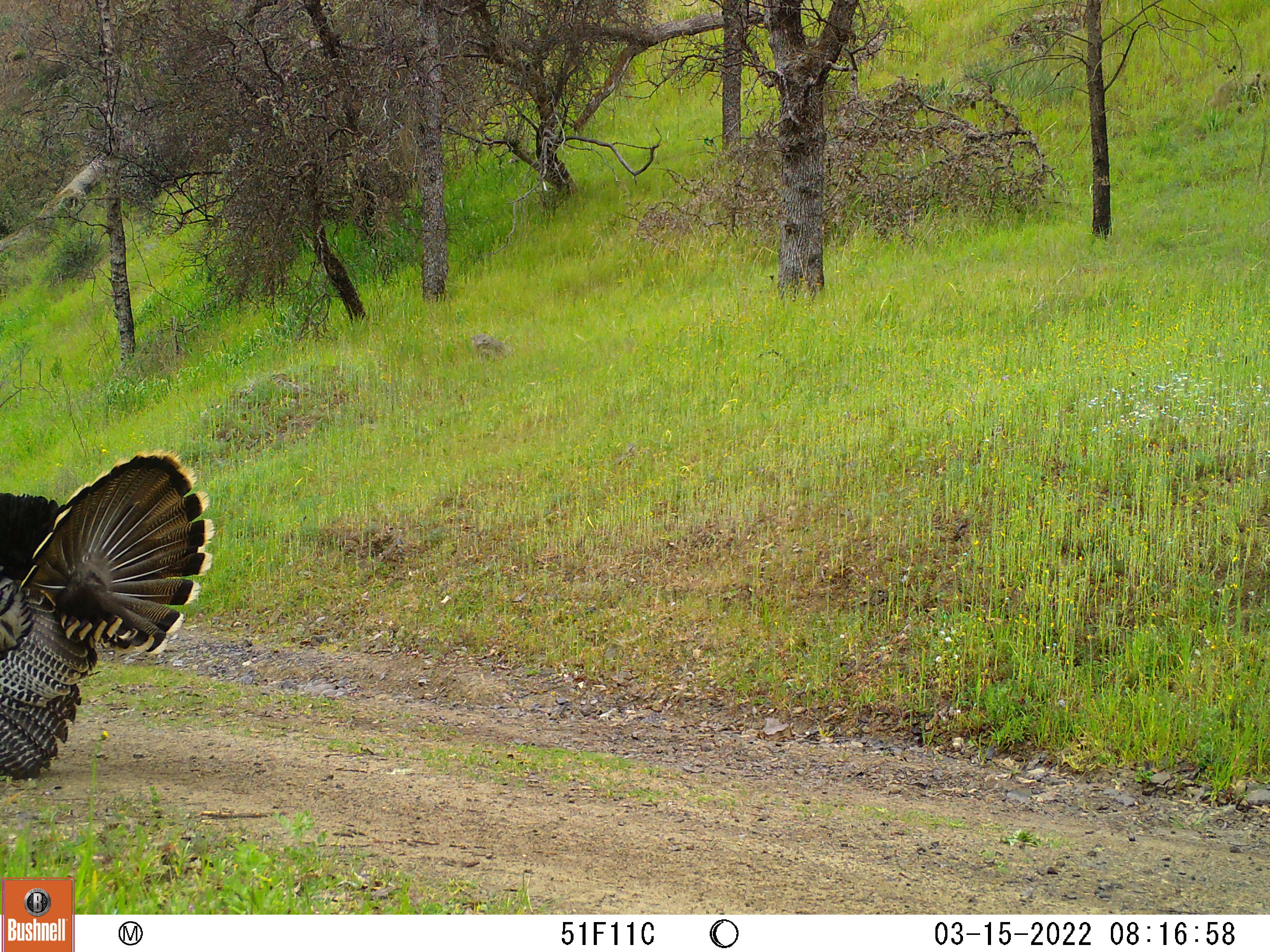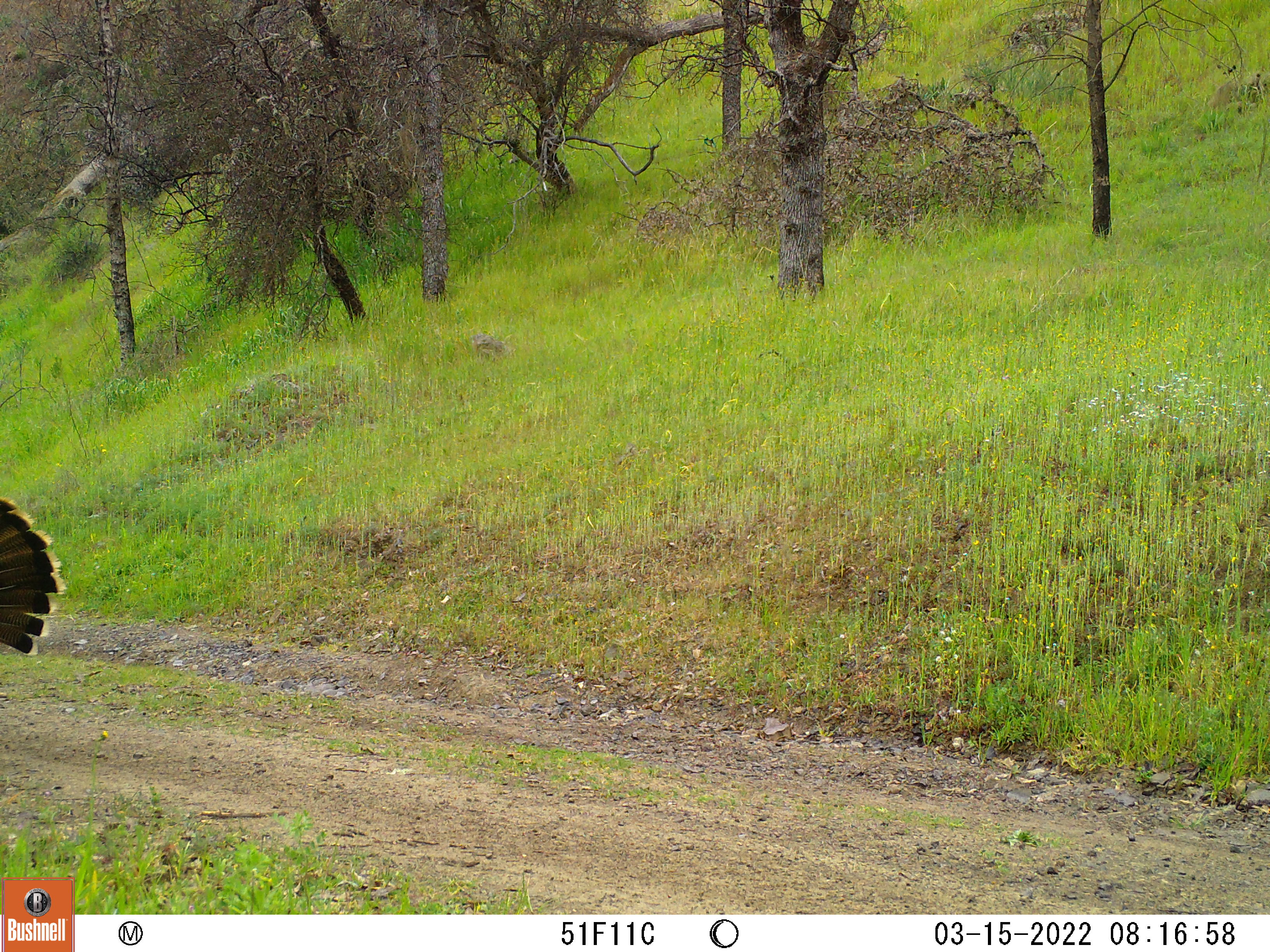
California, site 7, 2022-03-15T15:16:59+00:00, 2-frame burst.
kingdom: Animalia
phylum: Chordata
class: Aves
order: Galliformes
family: Phasianidae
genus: Meleagris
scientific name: Meleagris gallopavo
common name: turkey